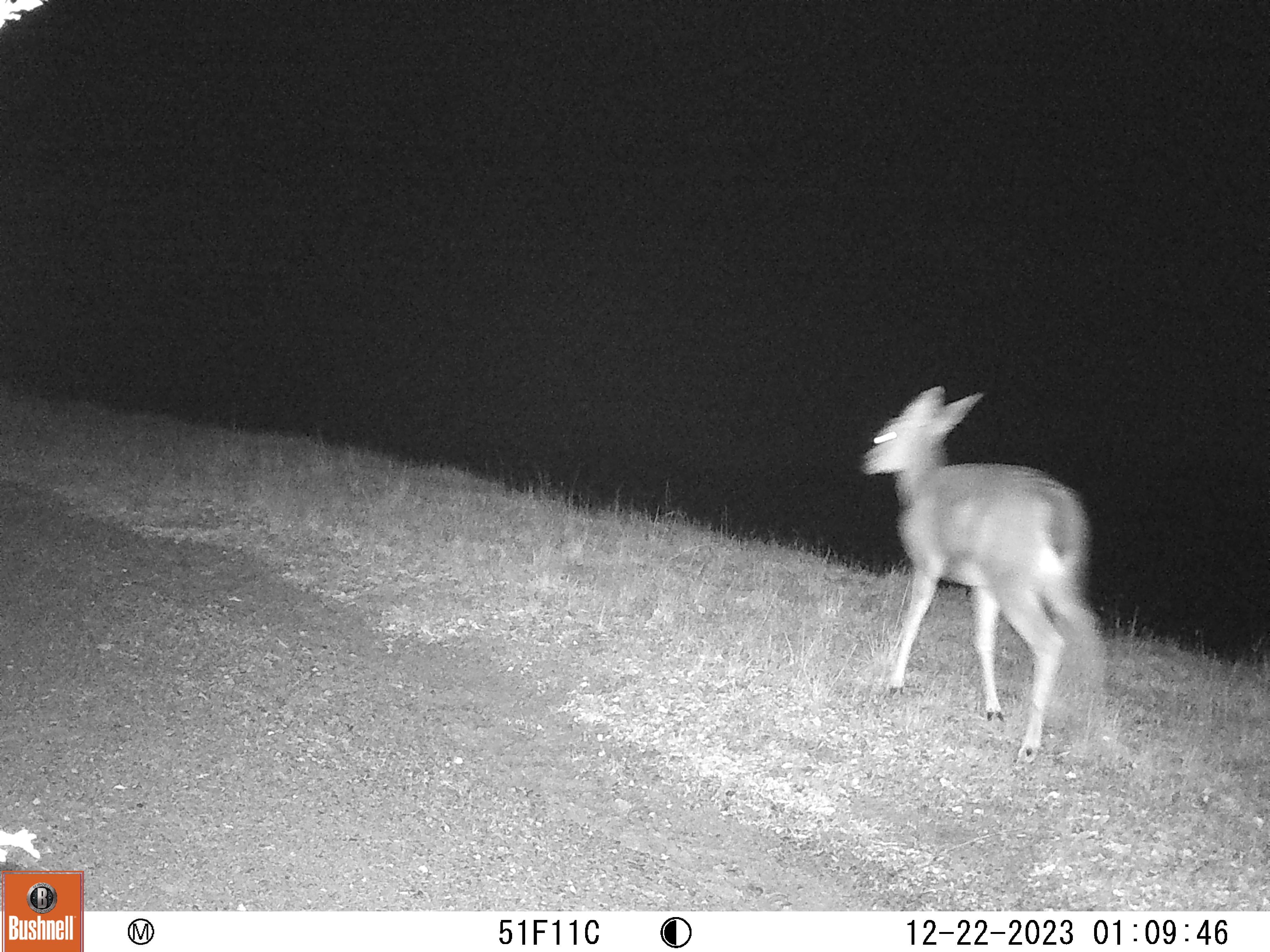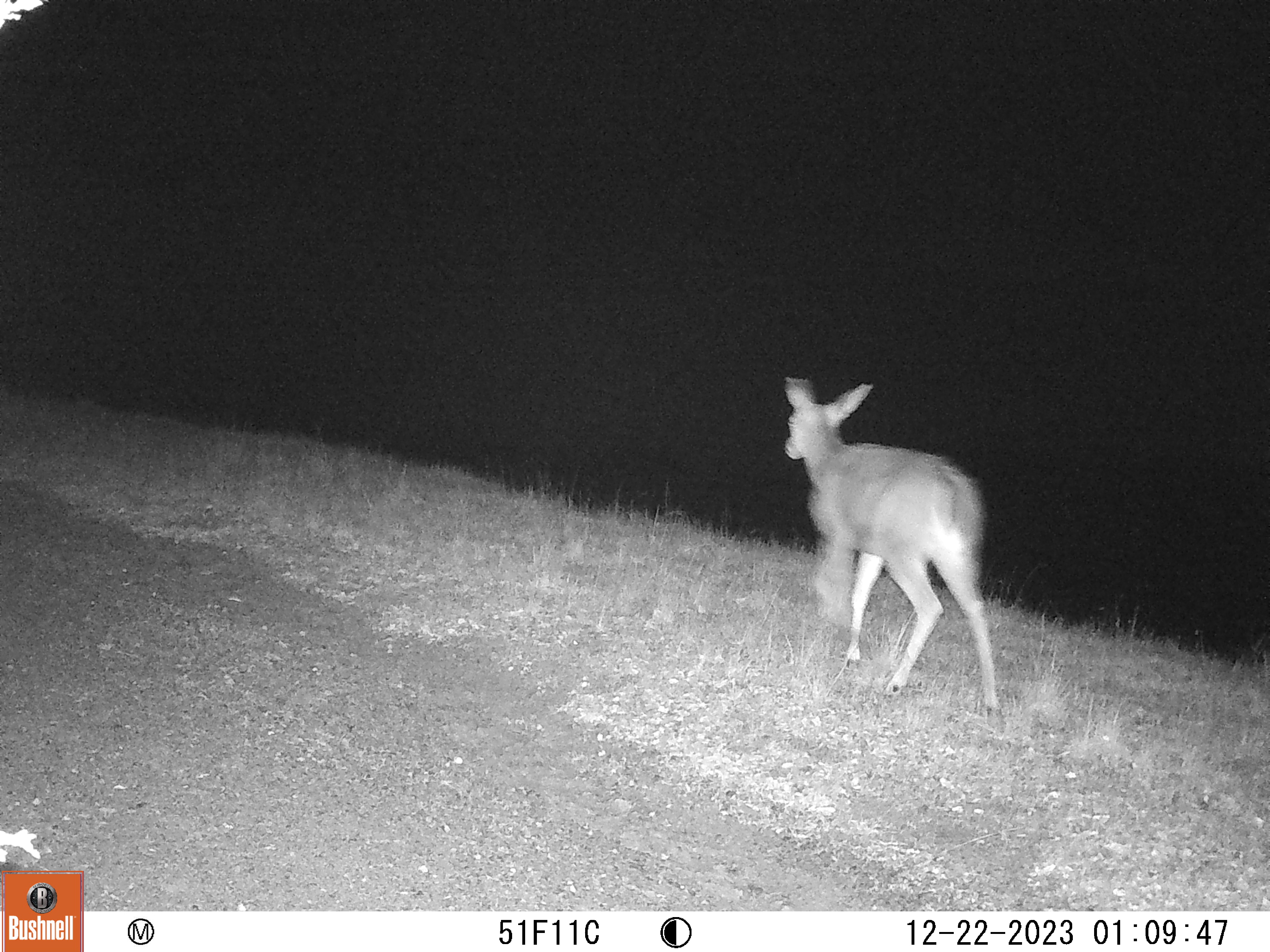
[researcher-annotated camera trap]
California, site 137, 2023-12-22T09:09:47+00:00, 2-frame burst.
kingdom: Animalia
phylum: Chordata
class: Mammalia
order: Artiodactyla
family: Cervidae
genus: Odocoileus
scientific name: Odocoileus hemionus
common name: mule deer